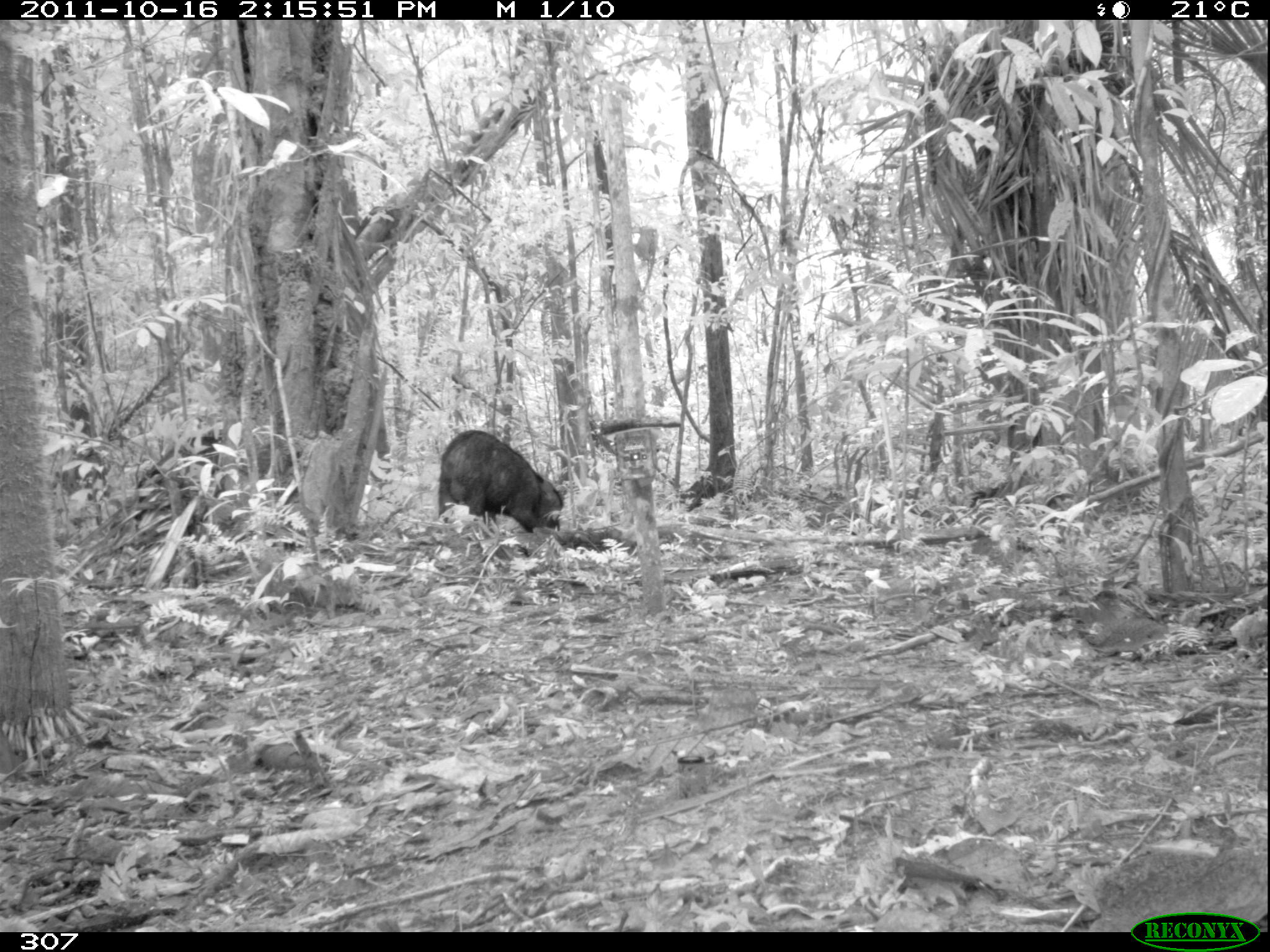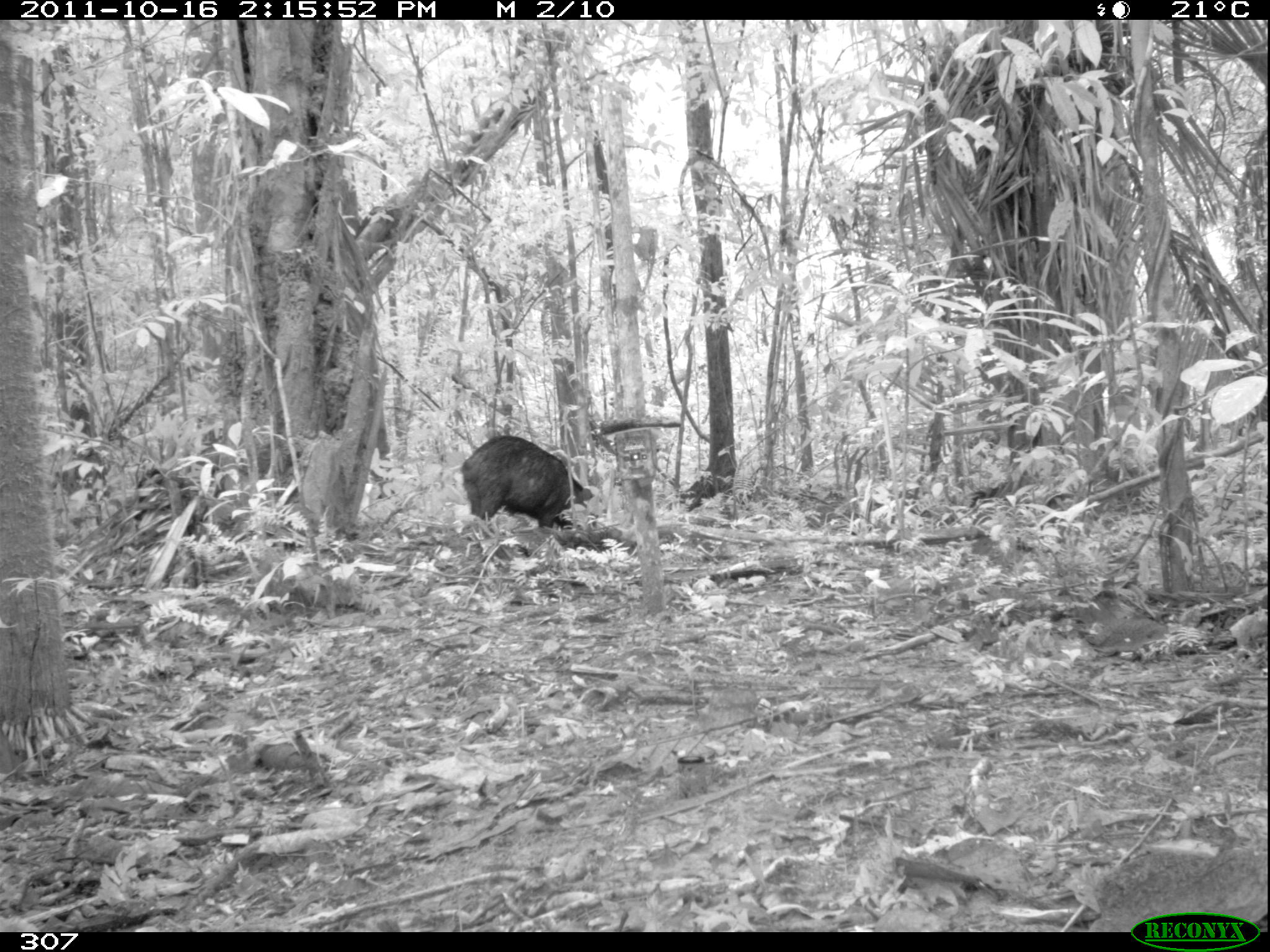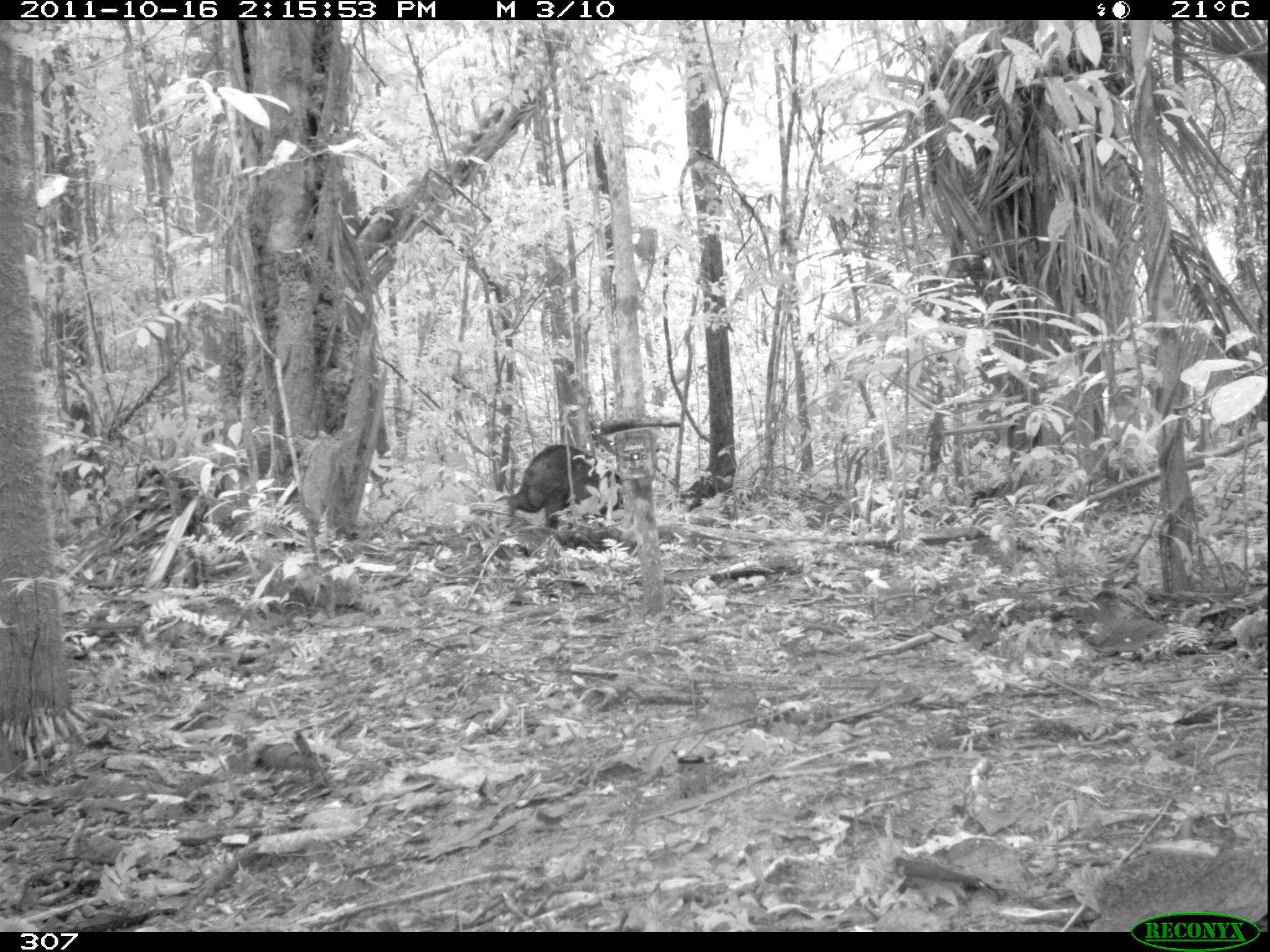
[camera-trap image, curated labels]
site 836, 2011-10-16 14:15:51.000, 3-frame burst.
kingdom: Animalia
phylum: Chordata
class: Mammalia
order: Artiodactyla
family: Tayassuidae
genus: Tayassu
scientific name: Tayassu pecari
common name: white-lipped peccary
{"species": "Tayassu pecari (white-lipped peccary)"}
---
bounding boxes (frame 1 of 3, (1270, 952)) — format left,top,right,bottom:
tayassu pecari: 437,429,563,533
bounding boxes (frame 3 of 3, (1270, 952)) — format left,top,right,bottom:
tayassu pecari: 507,443,623,529